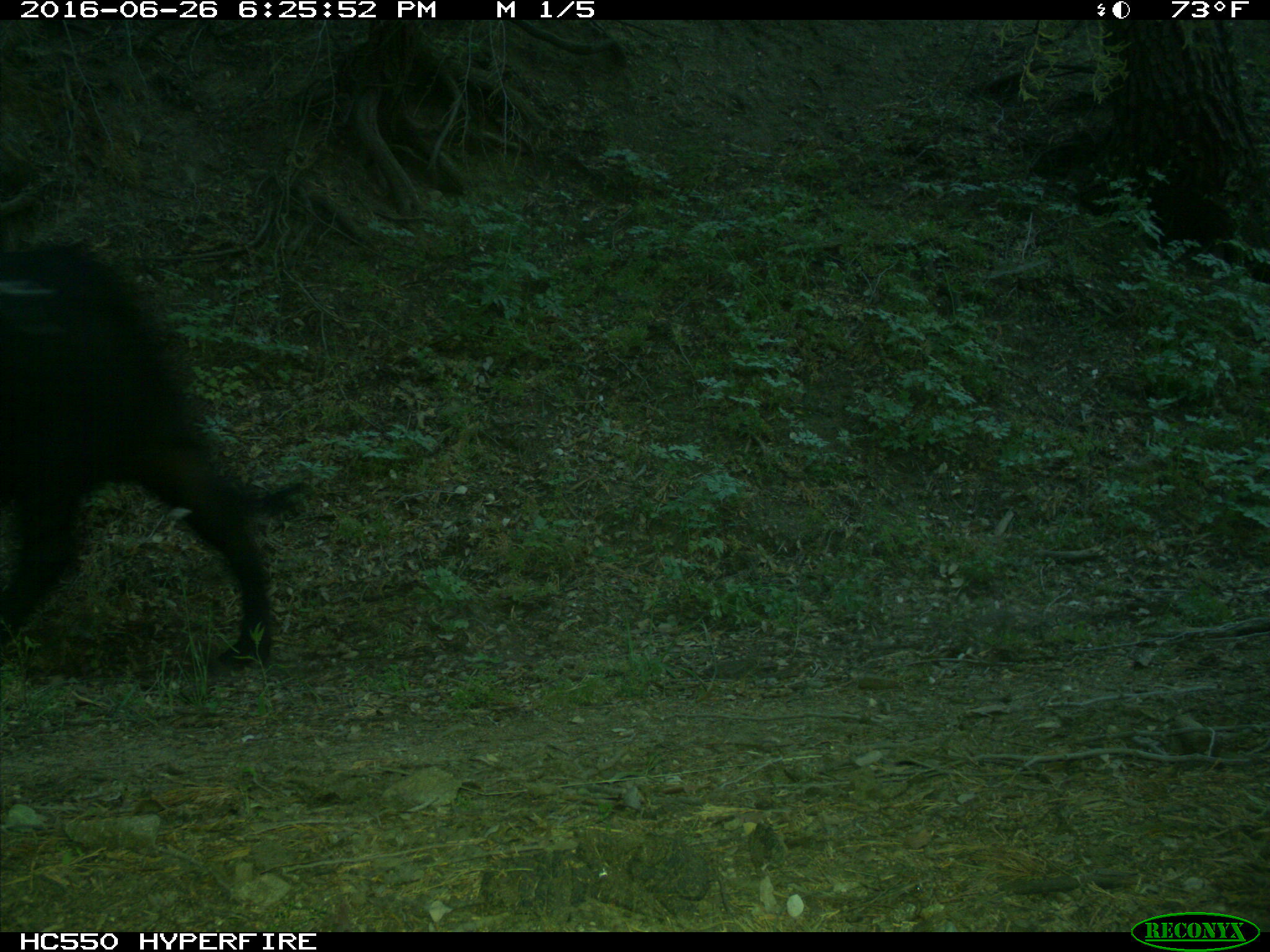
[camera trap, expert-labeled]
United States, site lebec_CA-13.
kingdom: Animalia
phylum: Chordata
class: Mammalia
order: Artiodactyla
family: Bovidae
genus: Bos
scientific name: Bos taurus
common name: domestic cow